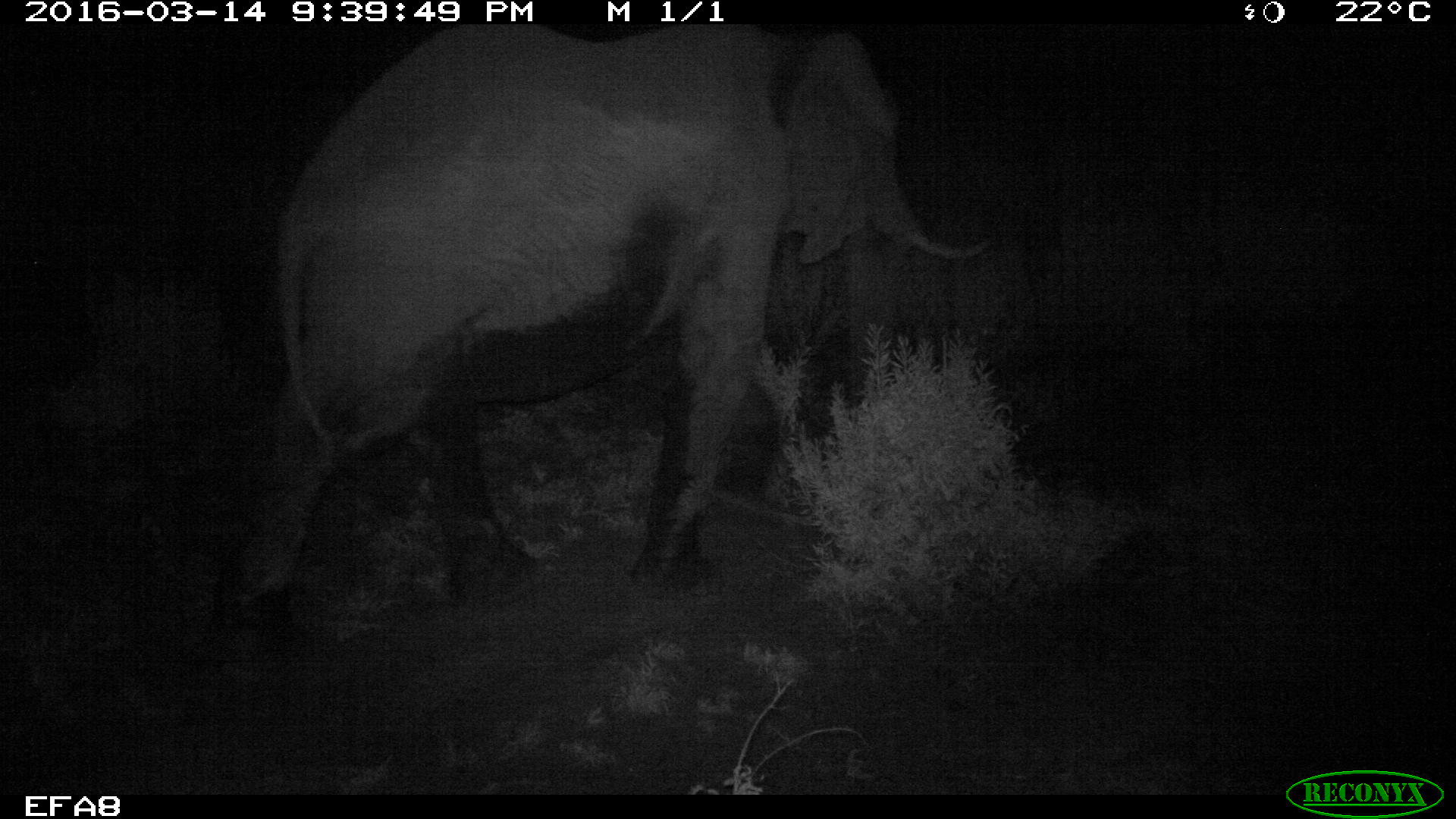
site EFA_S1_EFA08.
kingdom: Animalia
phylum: Chordata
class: Mammalia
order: Proboscidea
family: Elephantidae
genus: Loxodonta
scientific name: Loxodonta africana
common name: african bush elephant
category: elephant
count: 1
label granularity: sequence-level